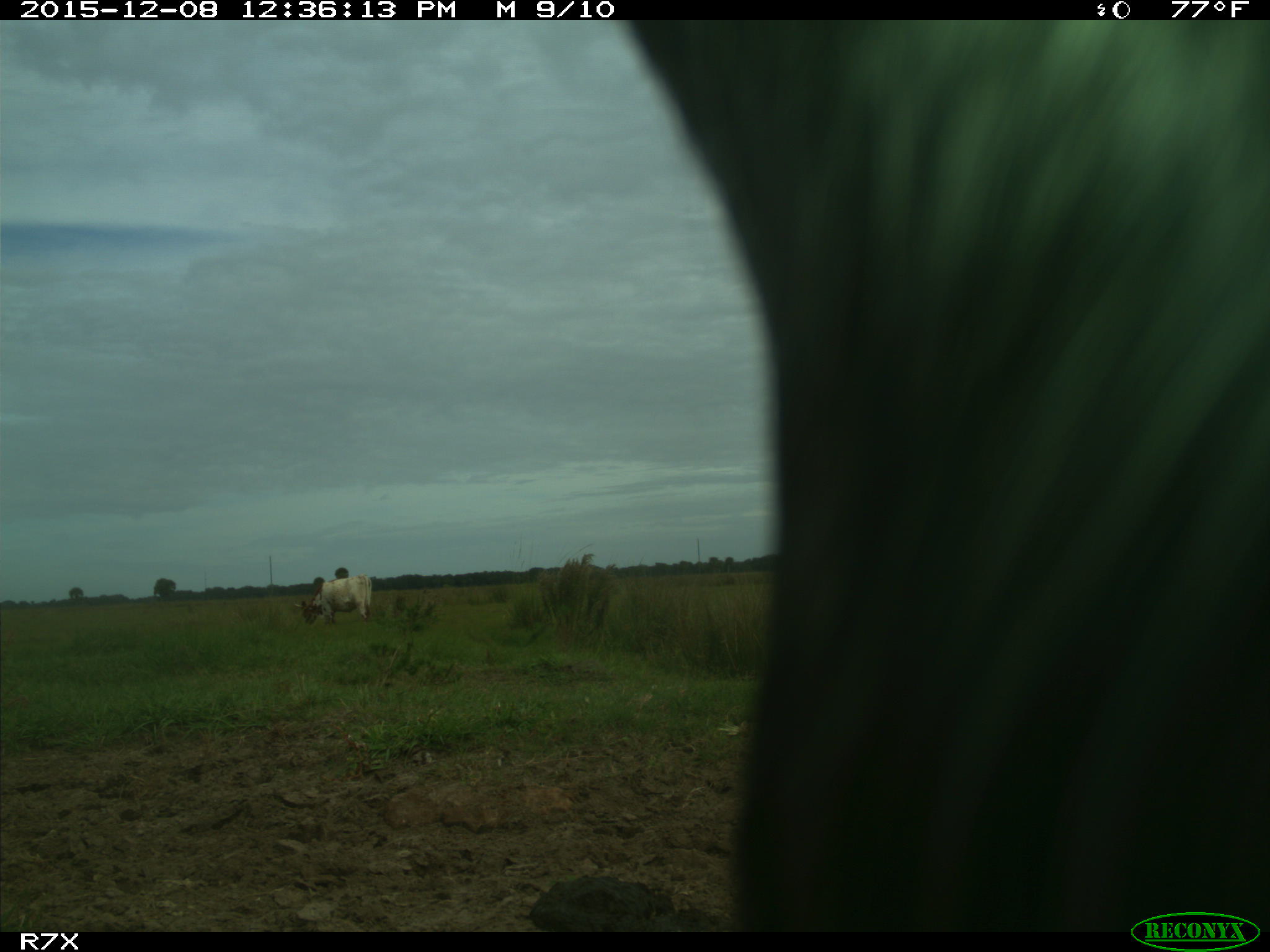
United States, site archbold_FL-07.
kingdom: Animalia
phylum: Chordata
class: Mammalia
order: Artiodactyla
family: Bovidae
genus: Bos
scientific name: Bos taurus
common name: domestic cow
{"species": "Bos taurus (domestic cow)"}